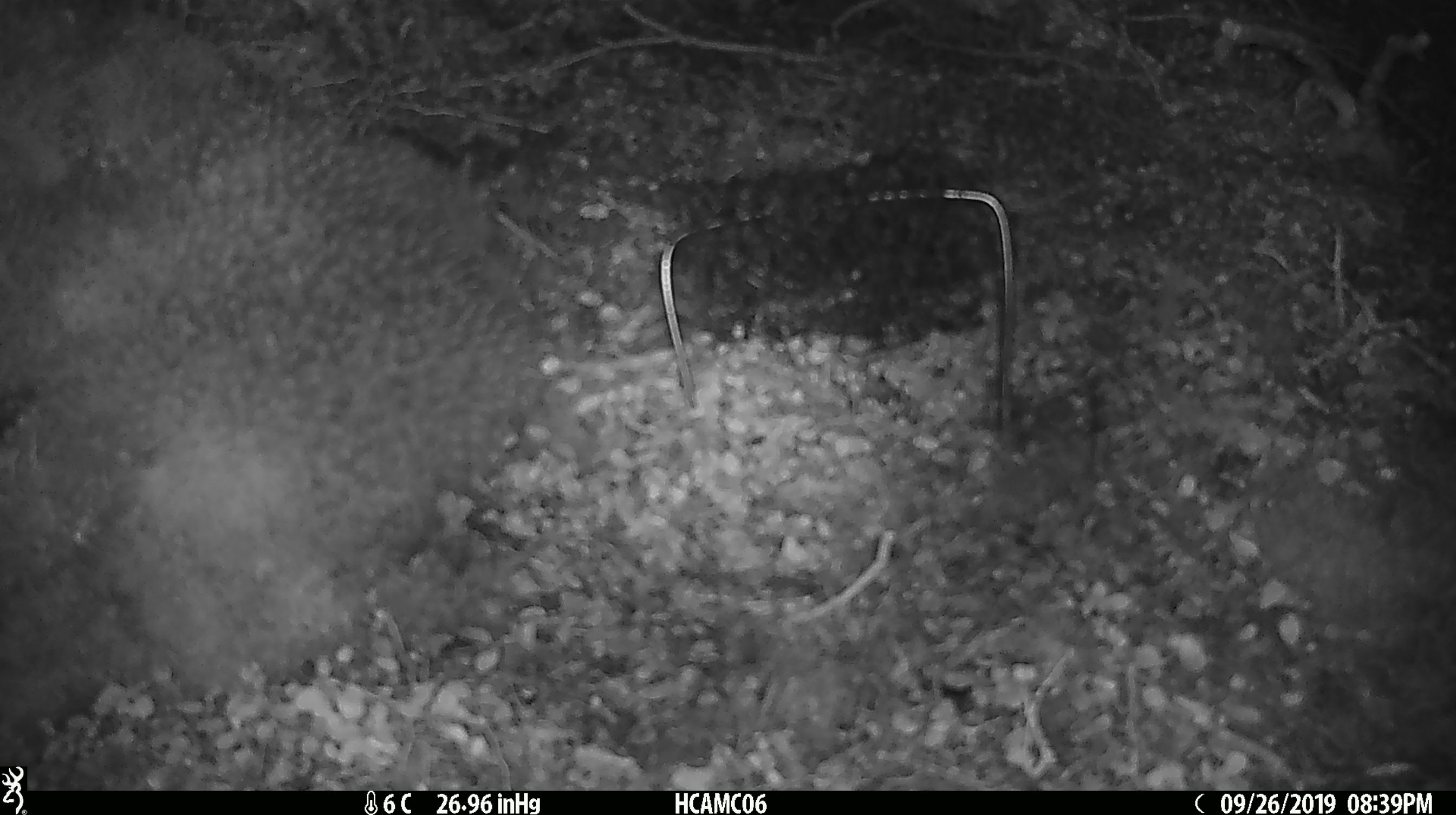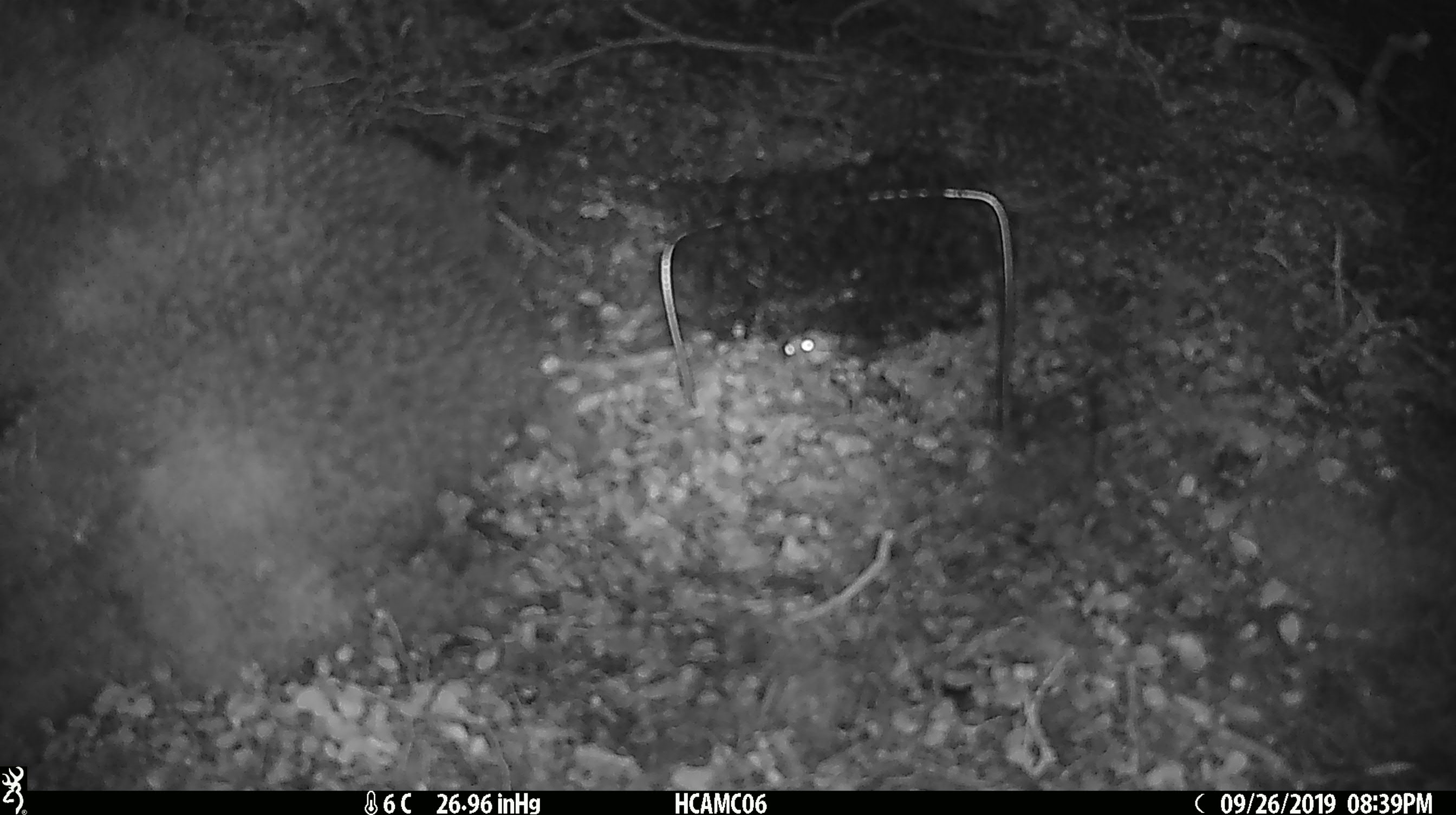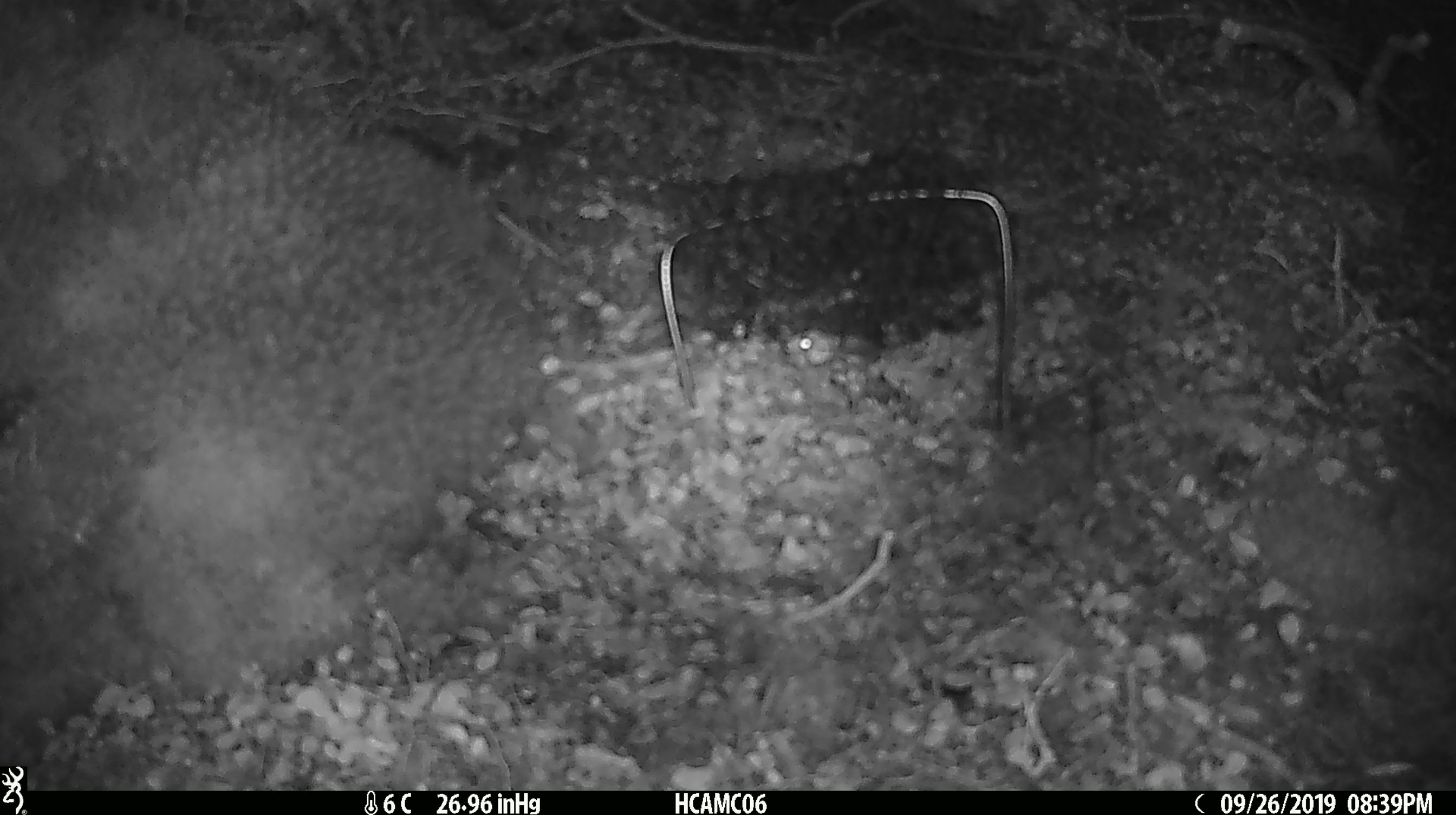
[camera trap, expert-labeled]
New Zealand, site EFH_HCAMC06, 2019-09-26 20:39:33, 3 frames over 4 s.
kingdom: Animalia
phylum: Chordata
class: Mammalia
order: Rodentia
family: Muridae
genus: Mus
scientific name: Mus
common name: mouse